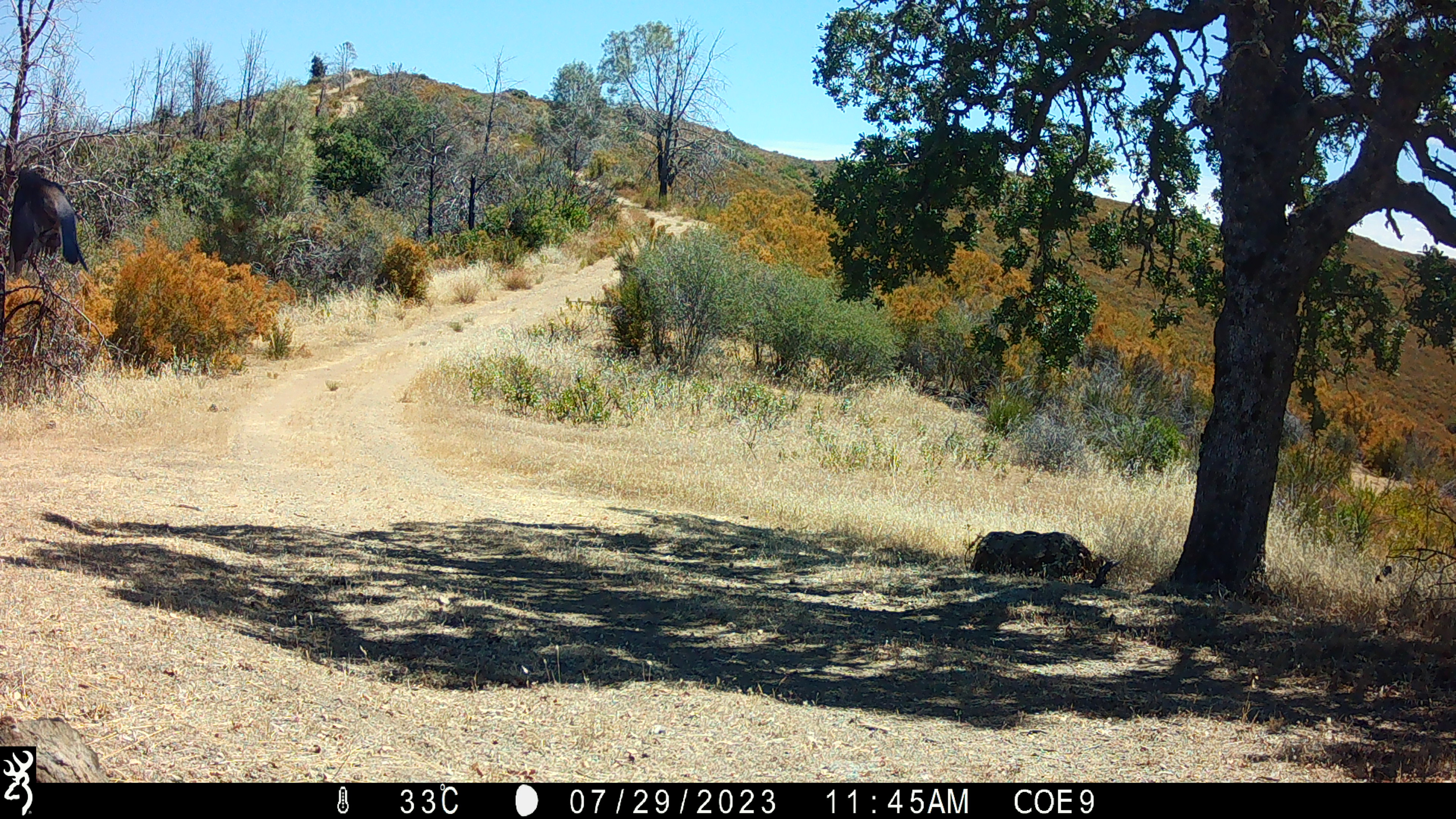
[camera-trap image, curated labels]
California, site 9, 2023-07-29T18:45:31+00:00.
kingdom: Animalia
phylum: Chordata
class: Aves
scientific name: Aves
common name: bird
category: unknown bird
Unknown bird (bird) (Aves).